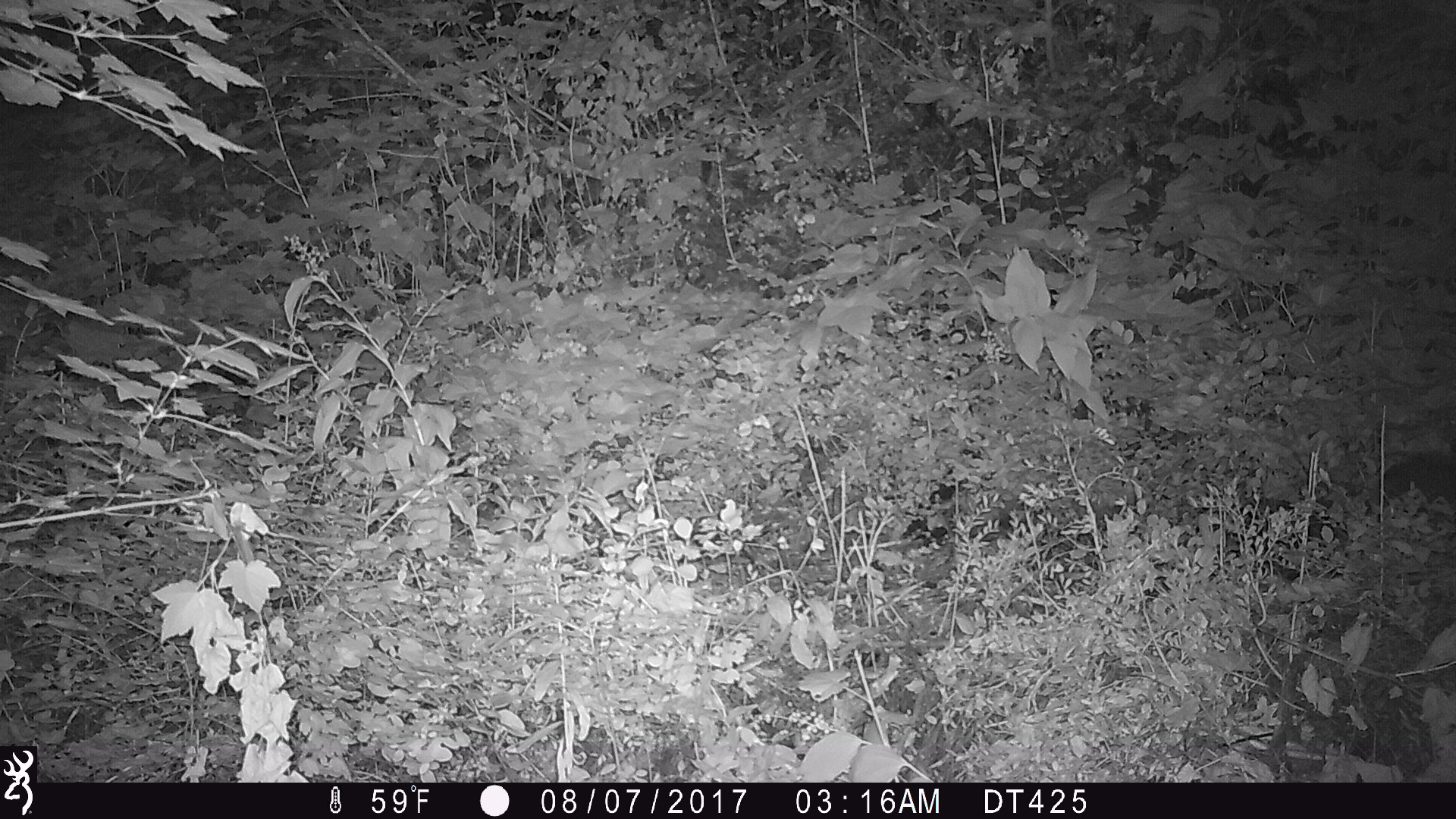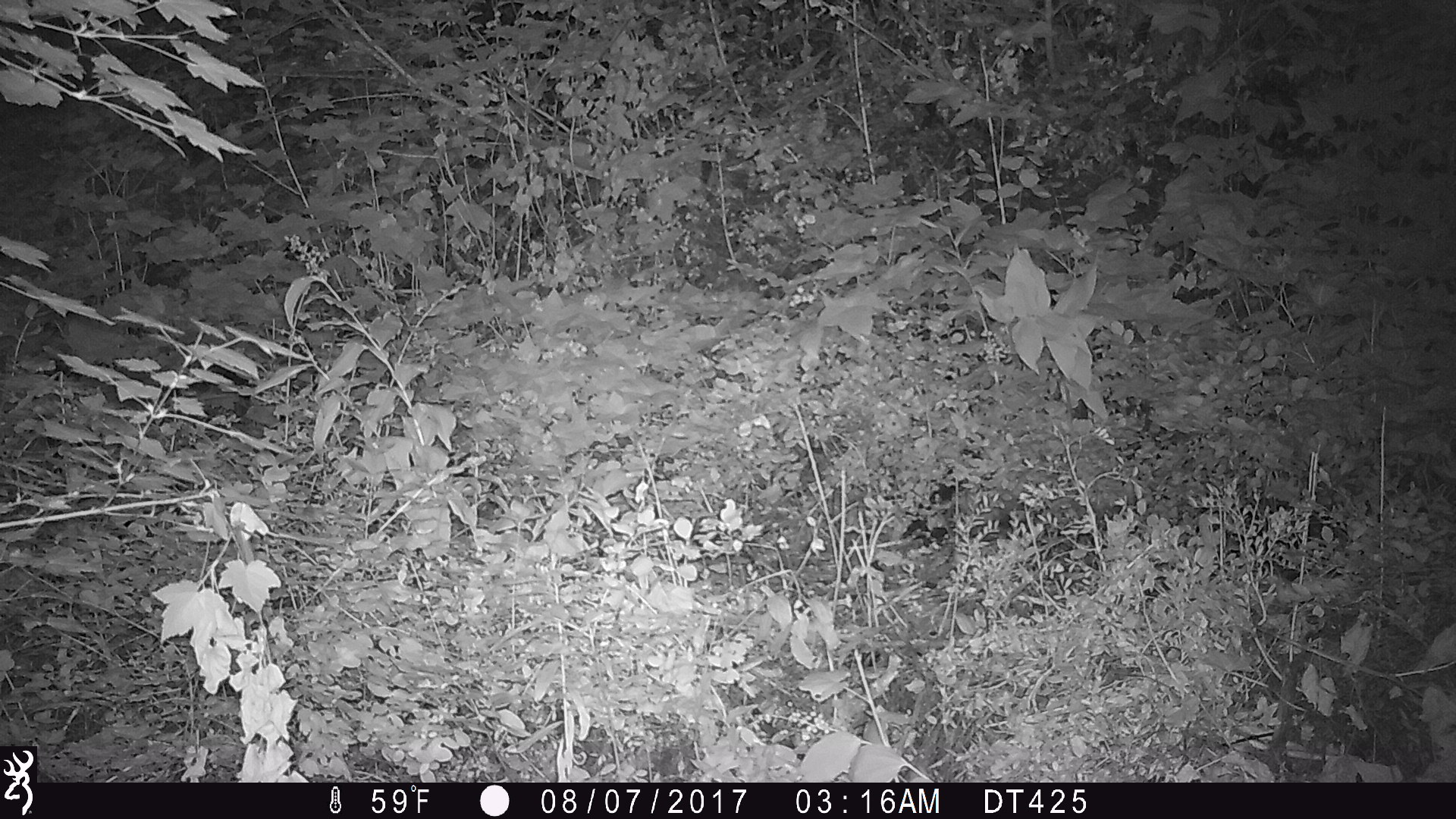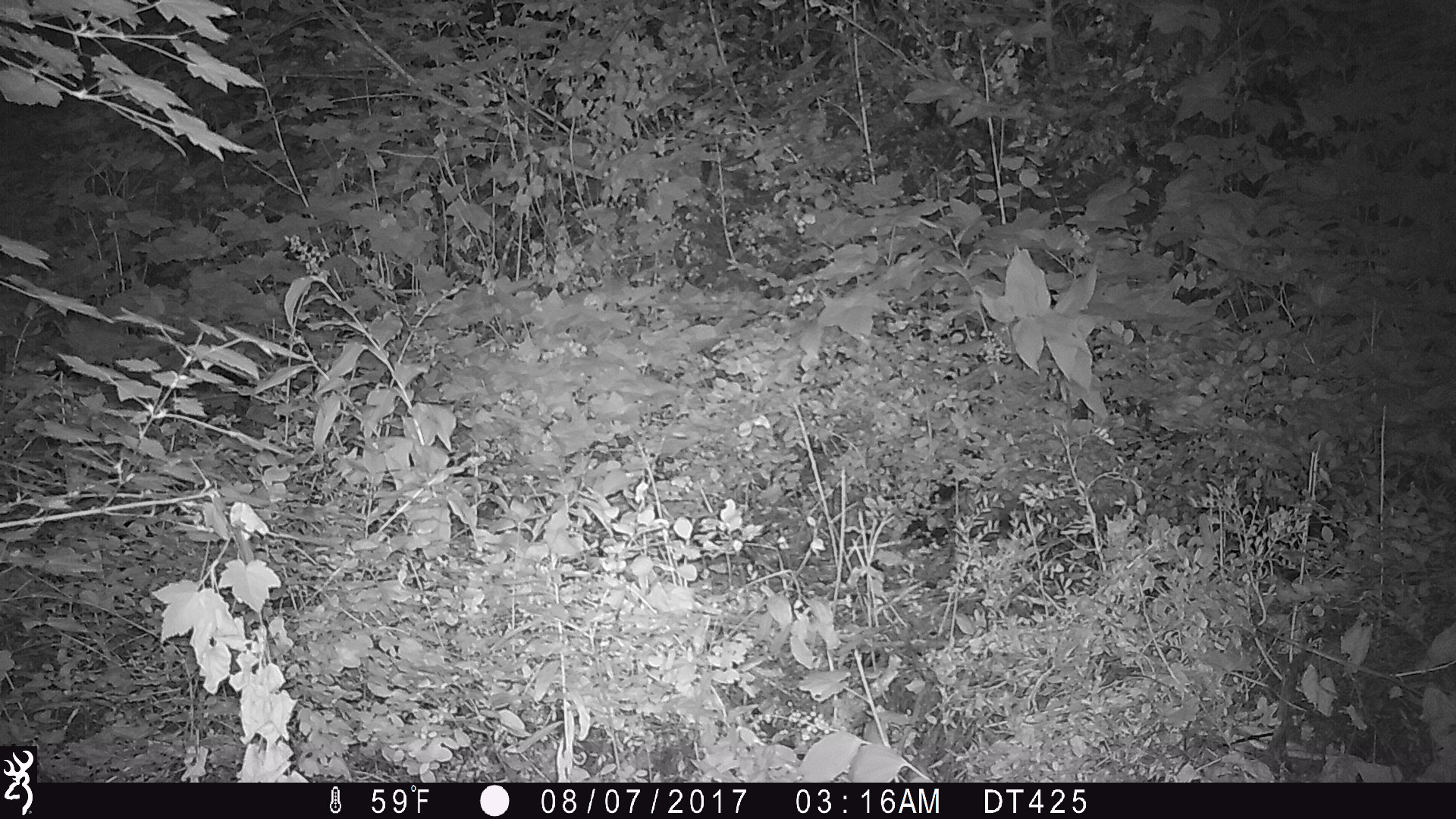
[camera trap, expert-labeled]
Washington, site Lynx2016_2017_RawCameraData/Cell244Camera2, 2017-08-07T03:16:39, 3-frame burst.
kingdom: Animalia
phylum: Chordata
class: Mammalia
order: Lagomorpha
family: Leporidae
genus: Lepus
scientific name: Lepus americanus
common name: snowshoe hare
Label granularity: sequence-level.